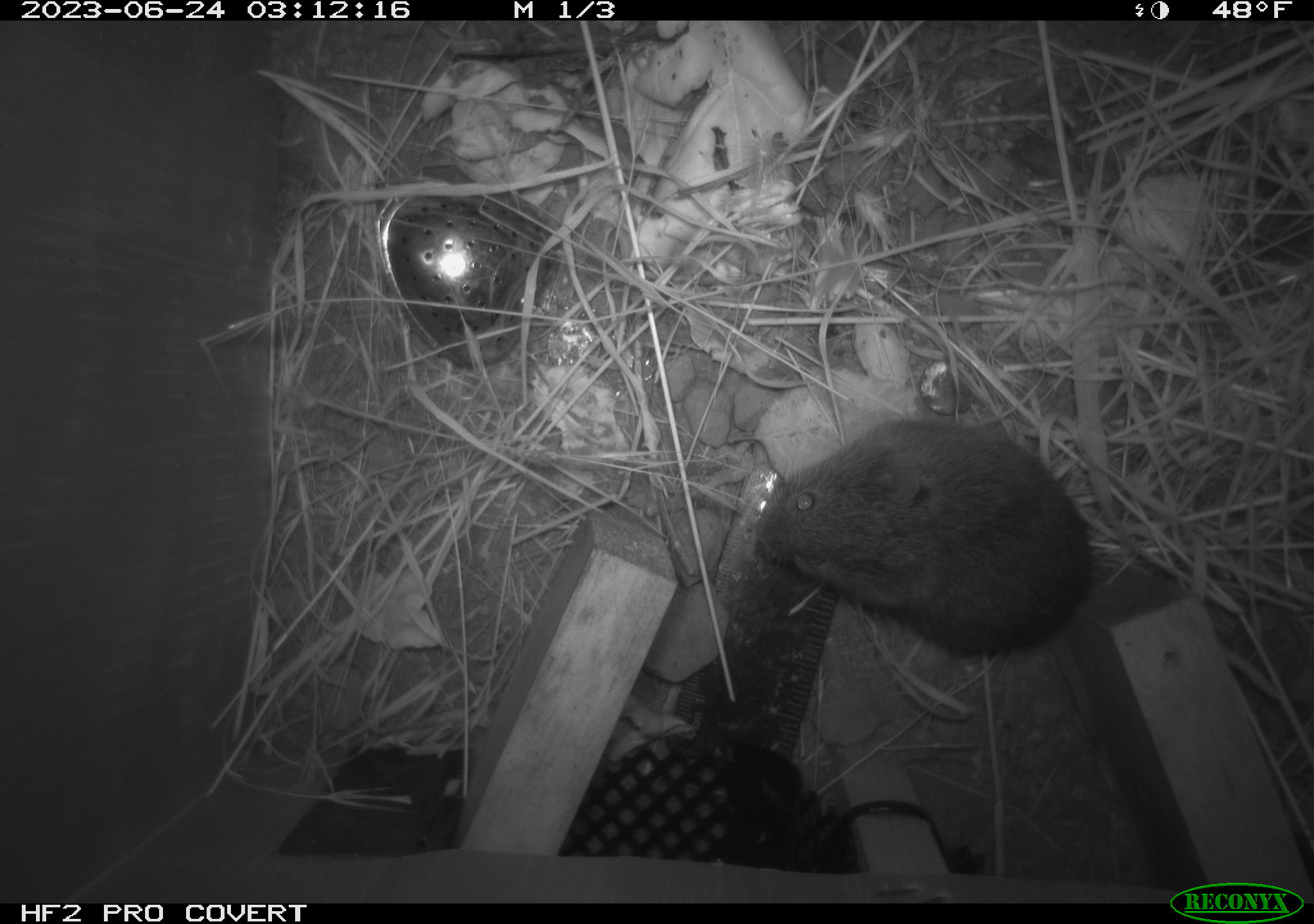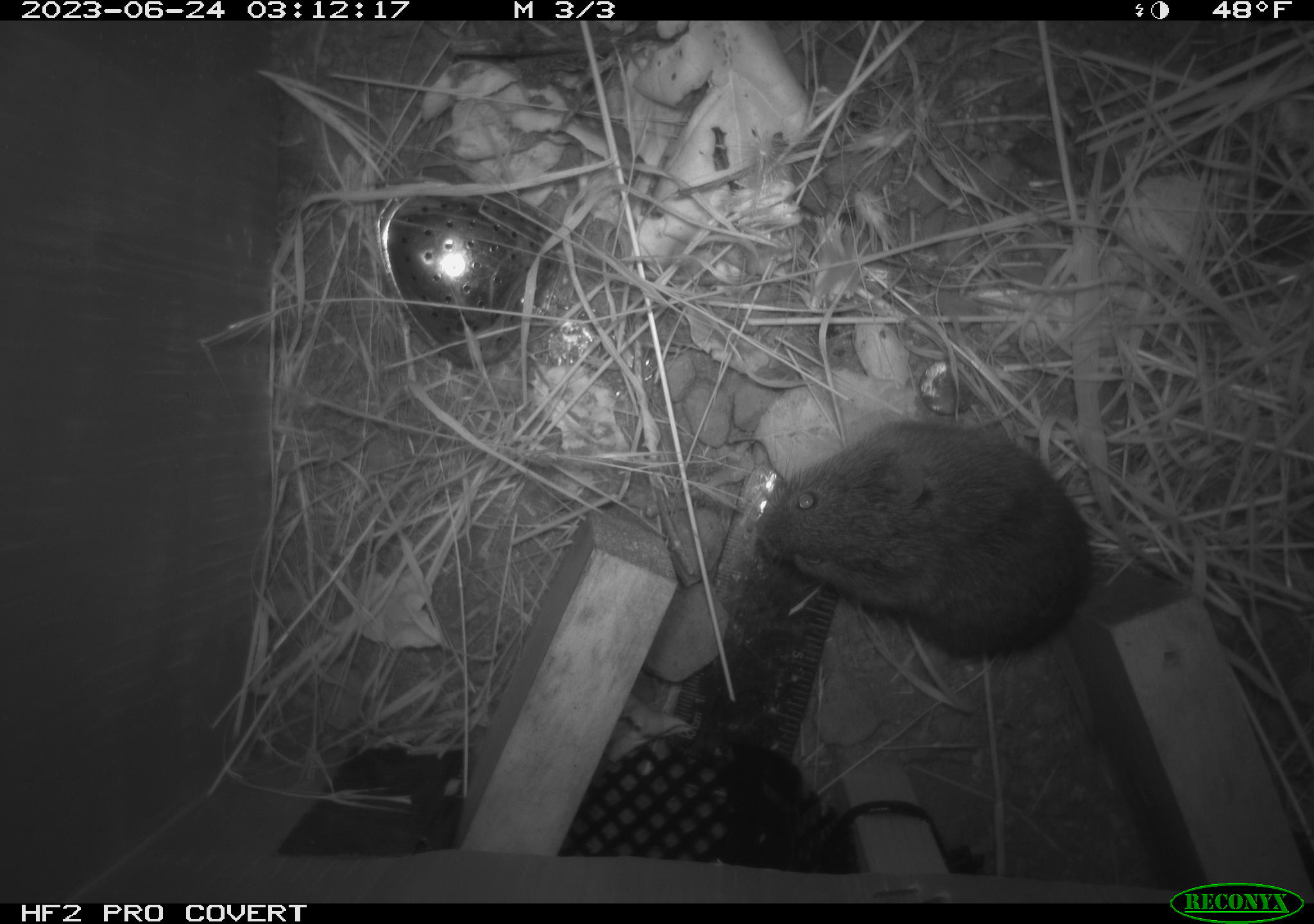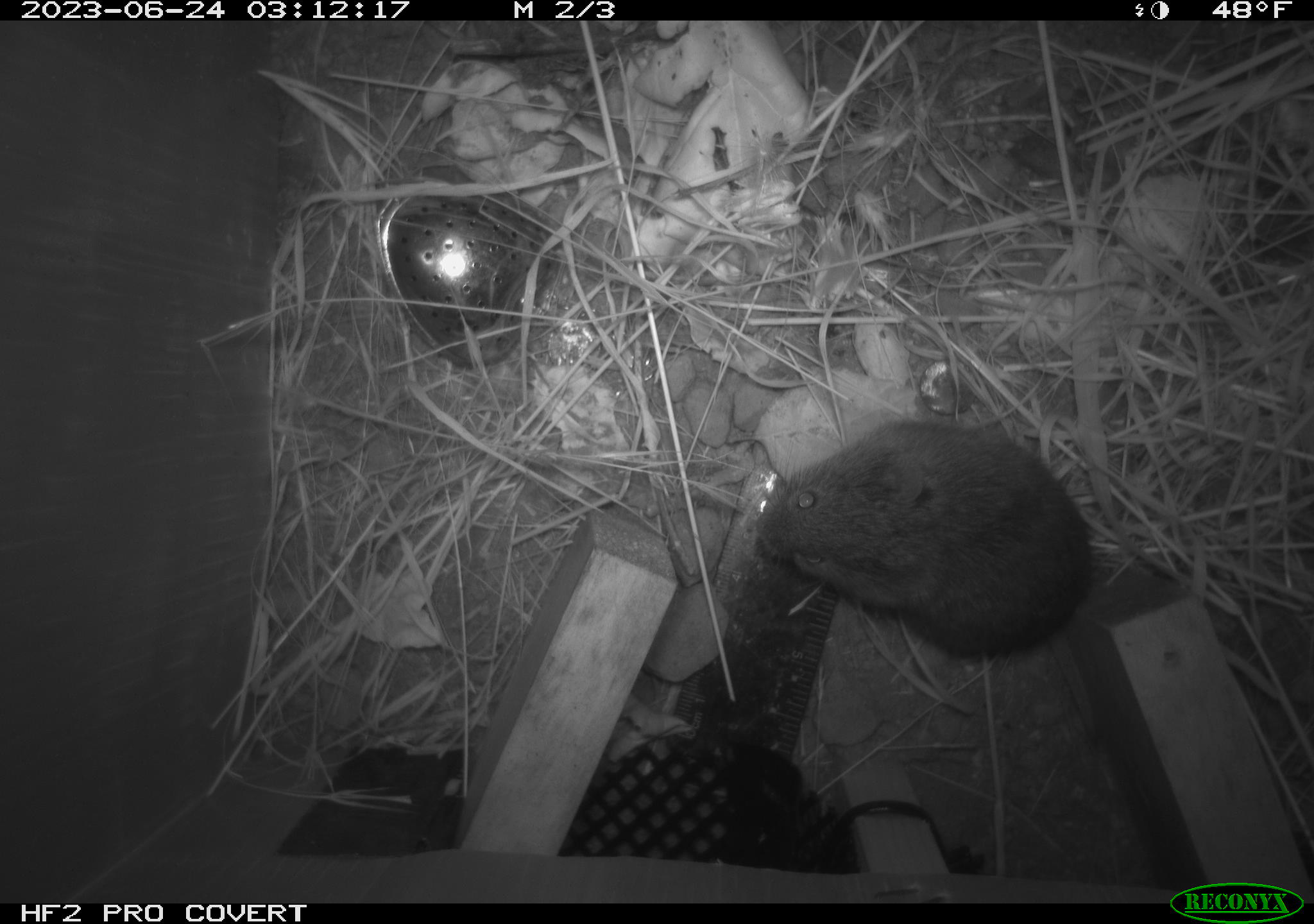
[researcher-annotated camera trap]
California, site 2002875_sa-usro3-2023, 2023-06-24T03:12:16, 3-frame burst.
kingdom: Animalia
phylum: Chordata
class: Mammalia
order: Rodentia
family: Cricetidae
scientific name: Arvicolinae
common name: voles, lemmings, and muskrats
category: arvicolinae subfamily